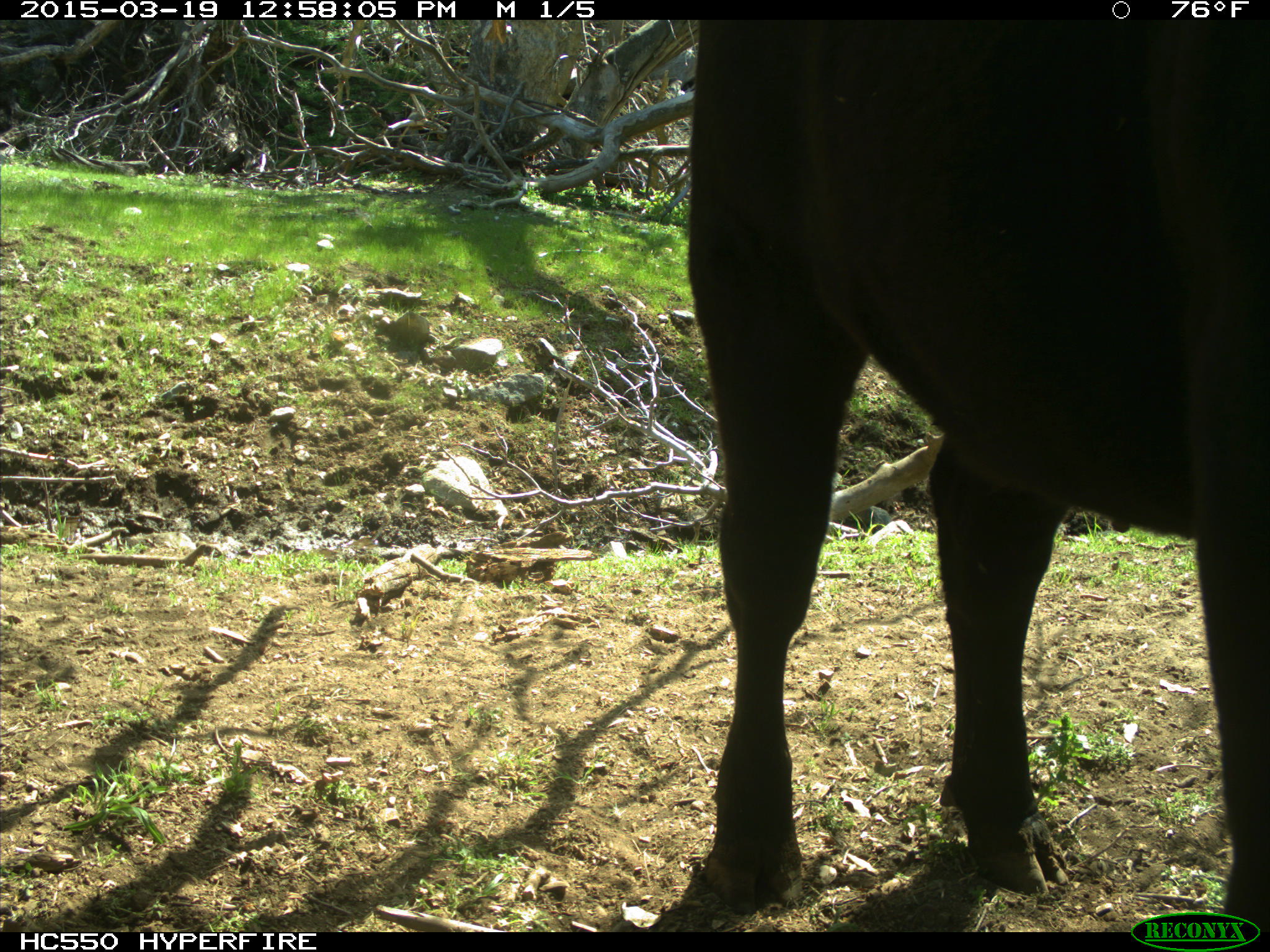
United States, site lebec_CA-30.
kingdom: Animalia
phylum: Chordata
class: Mammalia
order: Artiodactyla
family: Bovidae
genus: Bos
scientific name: Bos taurus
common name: domestic cow